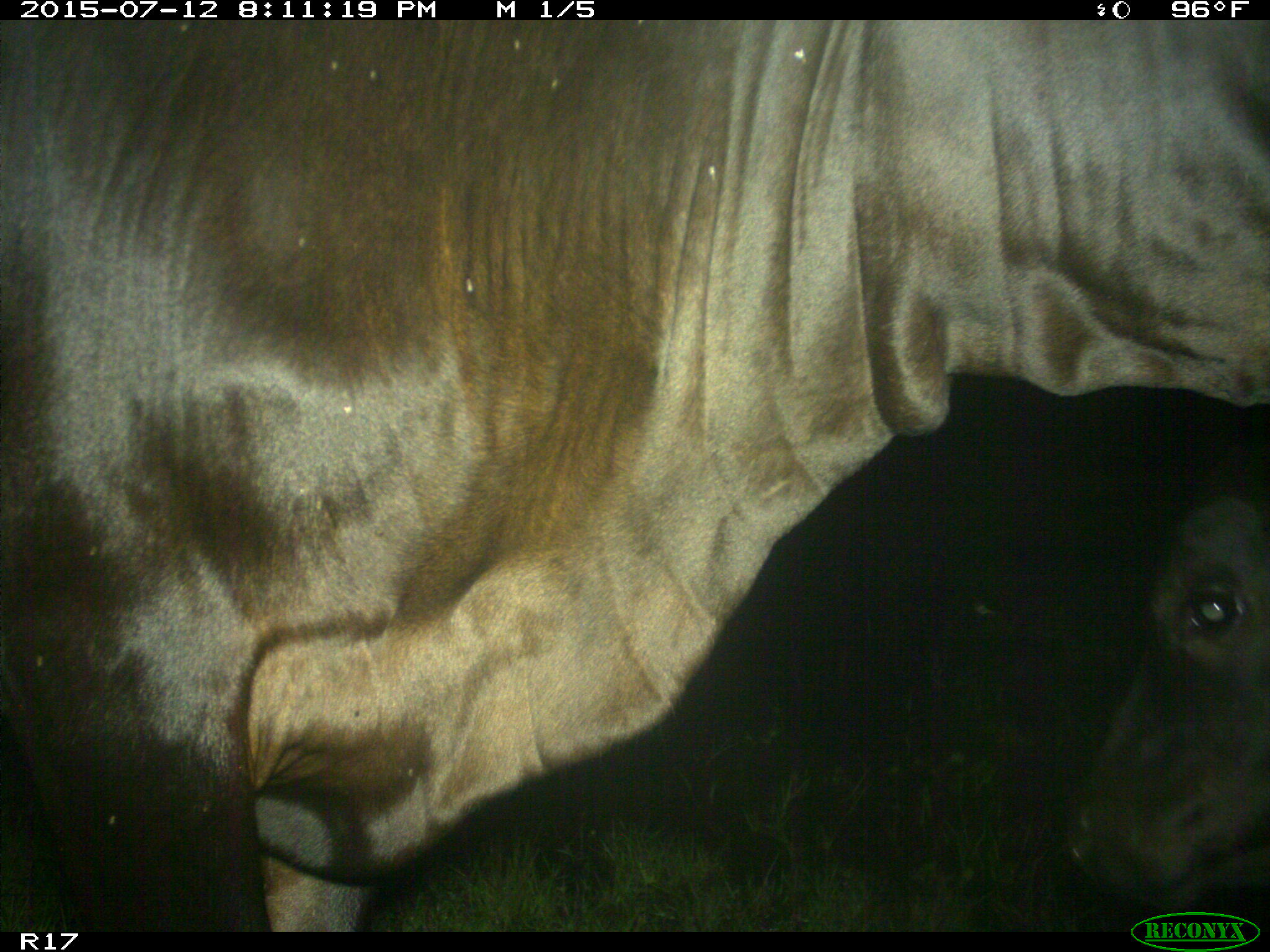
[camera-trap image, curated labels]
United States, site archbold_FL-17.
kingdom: Animalia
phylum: Chordata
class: Mammalia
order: Artiodactyla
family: Bovidae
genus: Bos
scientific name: Bos taurus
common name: domestic cow